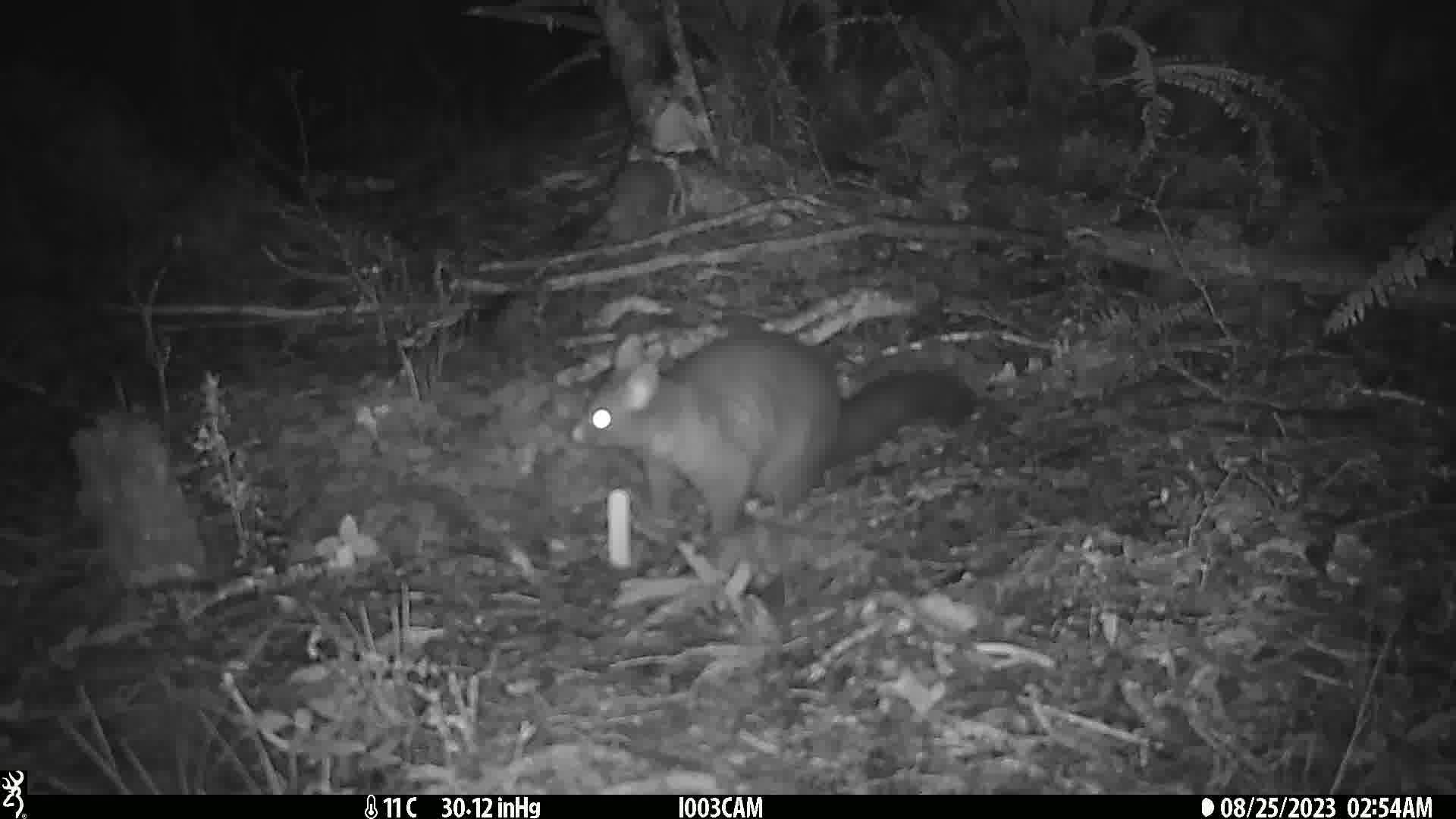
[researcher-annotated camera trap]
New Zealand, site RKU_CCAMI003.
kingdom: Animalia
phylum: Chordata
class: Mammalia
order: Diprotodontia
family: Phalangeridae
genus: Trichosurus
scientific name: Trichosurus vulpecula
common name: common brushtail possum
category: possum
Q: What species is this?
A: Possum (common brushtail possum) (Trichosurus vulpecula).